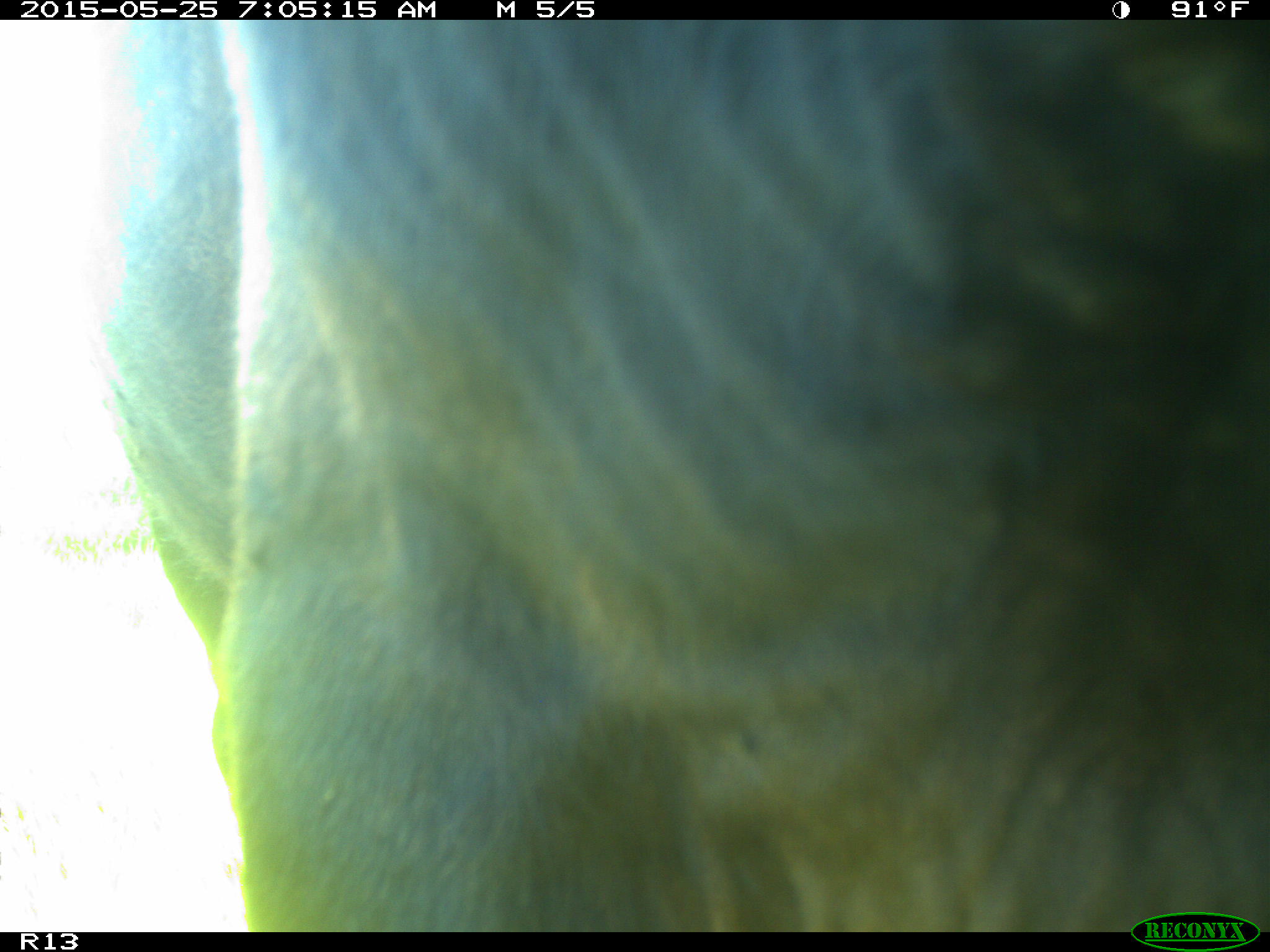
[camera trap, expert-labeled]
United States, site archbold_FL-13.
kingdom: Animalia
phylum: Chordata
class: Mammalia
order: Artiodactyla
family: Bovidae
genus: Bos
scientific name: Bos taurus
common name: domestic cow